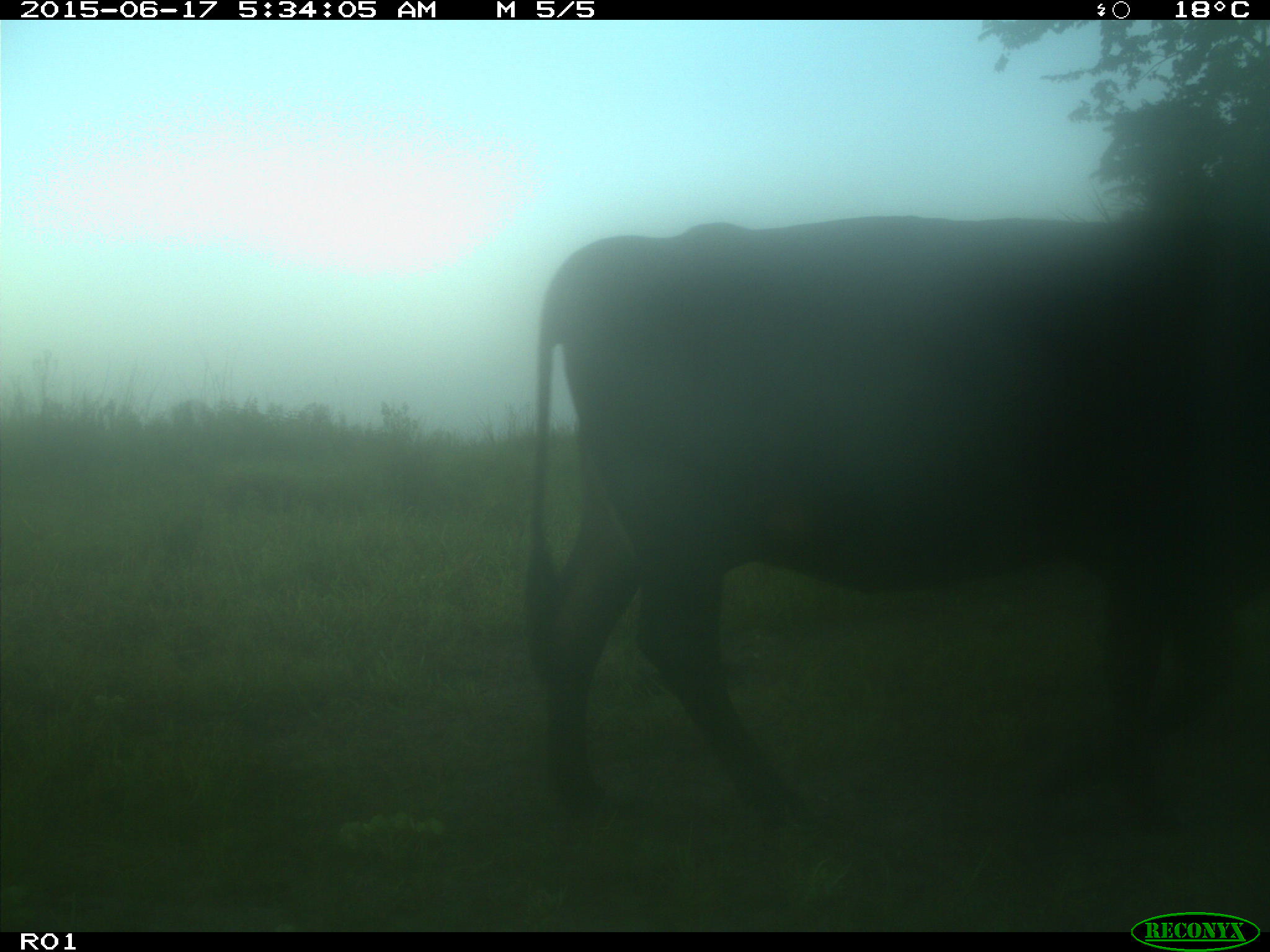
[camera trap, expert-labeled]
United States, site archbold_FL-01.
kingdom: Animalia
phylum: Chordata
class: Mammalia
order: Artiodactyla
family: Bovidae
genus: Bos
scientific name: Bos taurus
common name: domestic cow